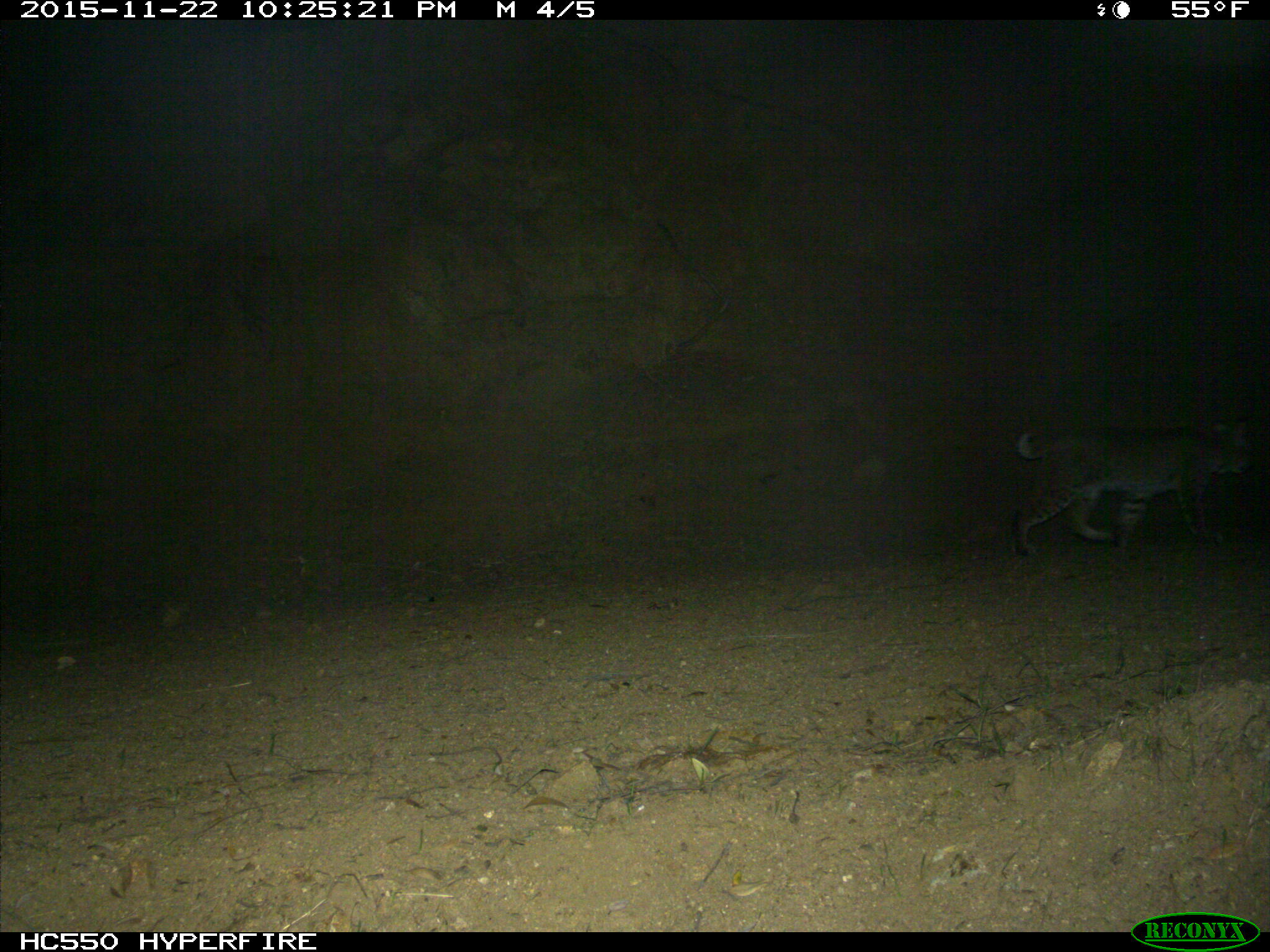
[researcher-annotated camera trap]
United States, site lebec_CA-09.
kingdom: Animalia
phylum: Chordata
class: Mammalia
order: Carnivora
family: Felidae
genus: Lynx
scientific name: Lynx rufus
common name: bobcat